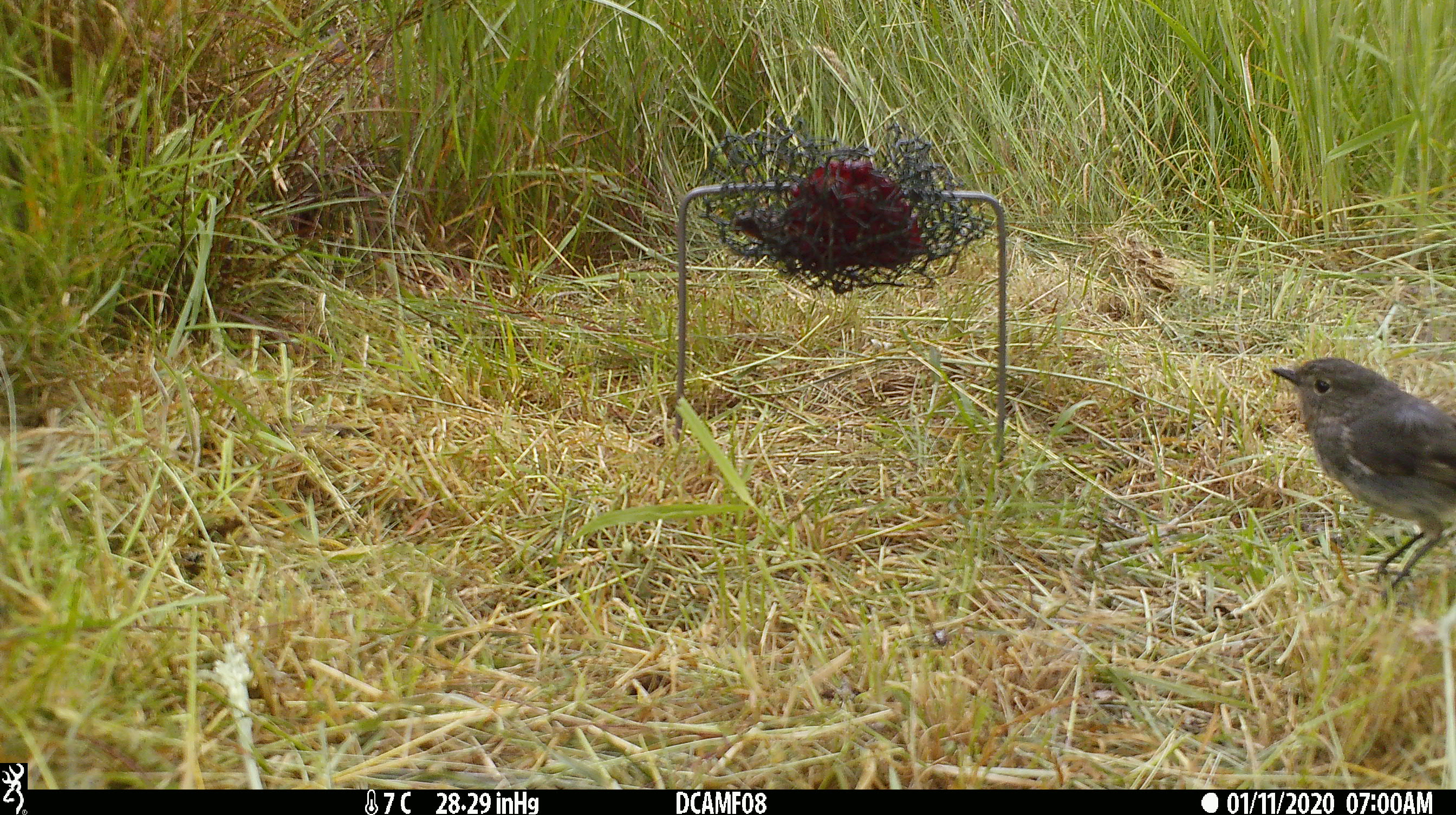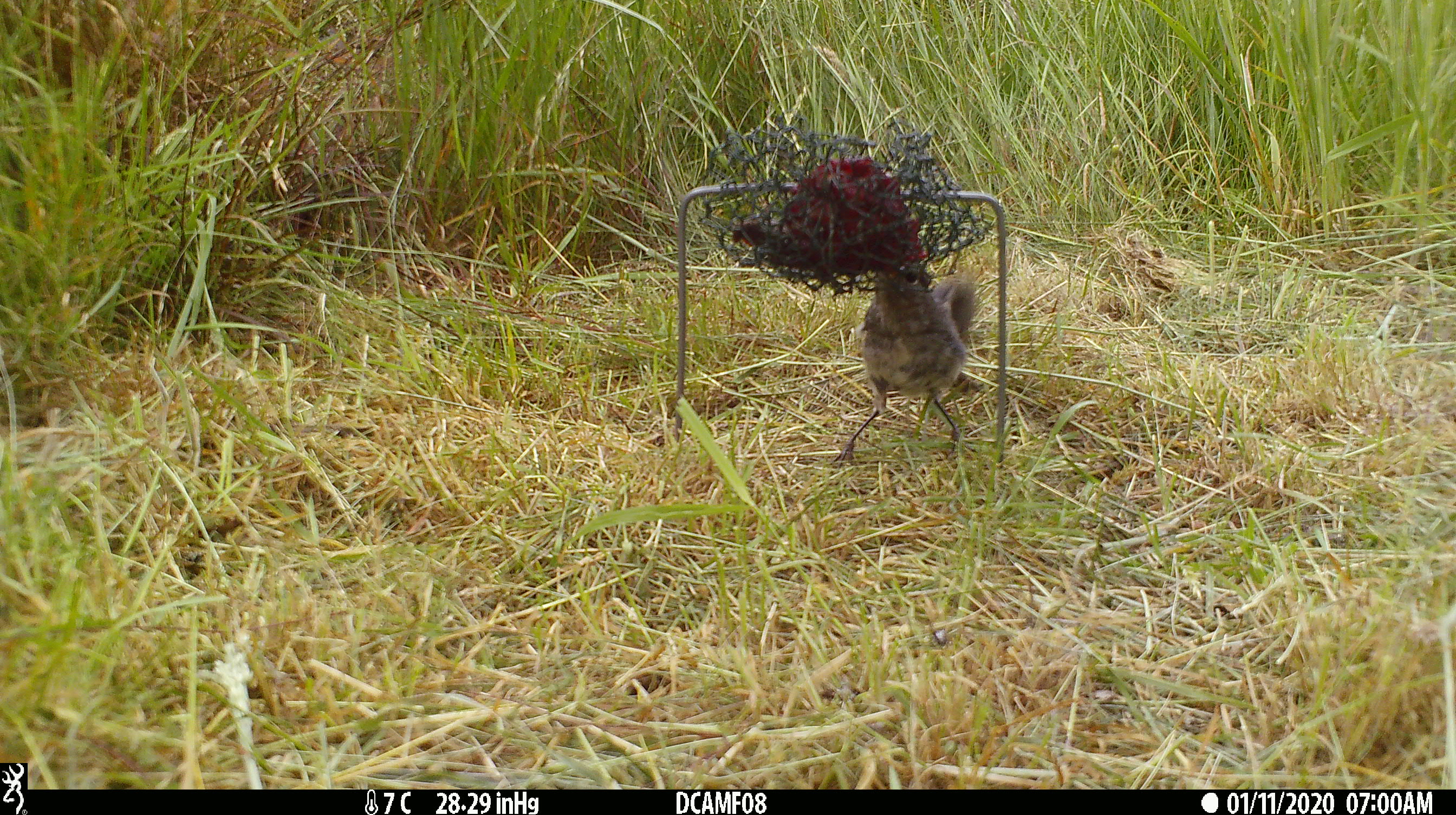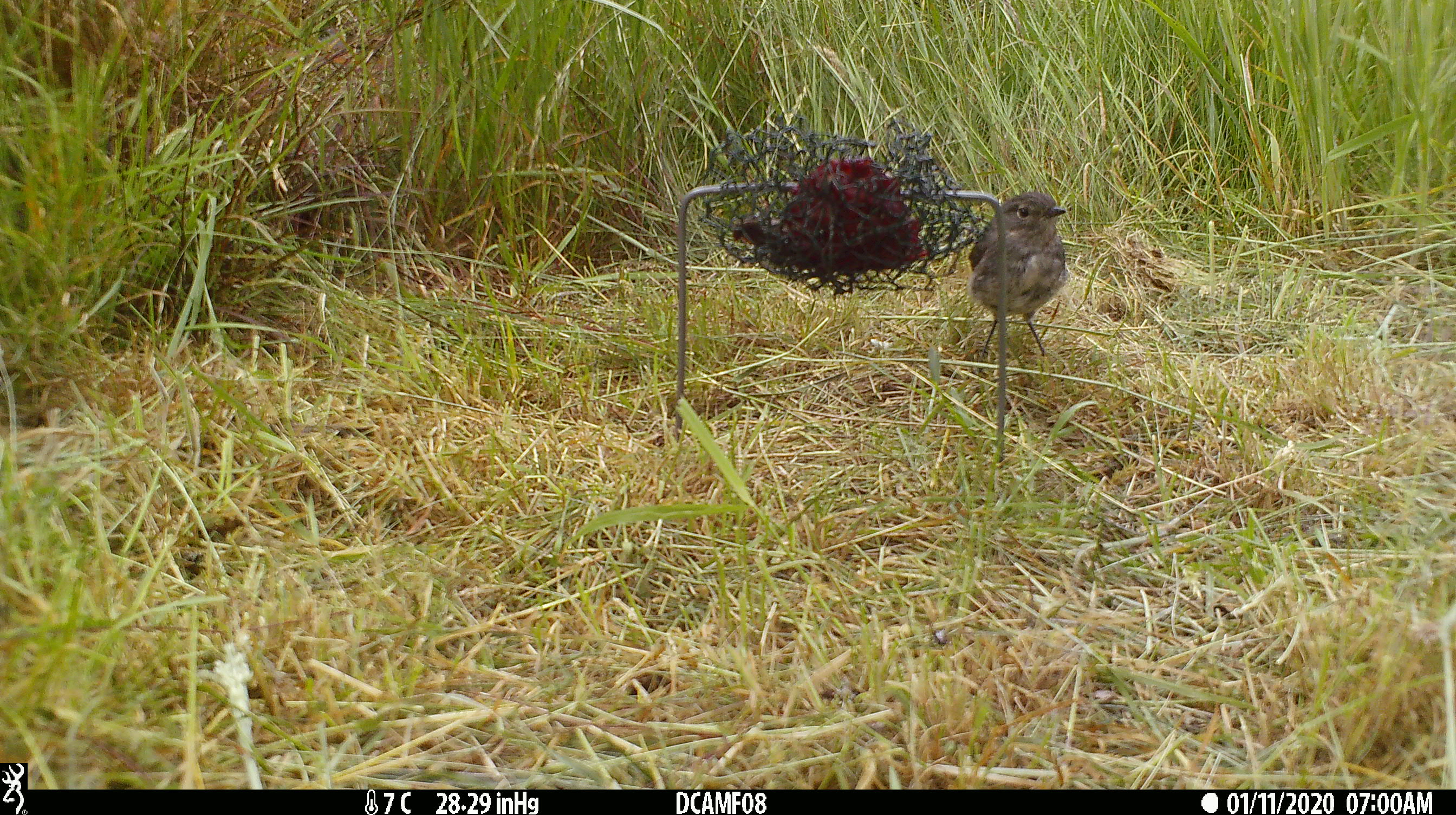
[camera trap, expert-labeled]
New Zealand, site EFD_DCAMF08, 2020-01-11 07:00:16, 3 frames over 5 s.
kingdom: Animalia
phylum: Chordata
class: Aves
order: Passeriformes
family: Petroicidae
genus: Petroica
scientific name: Petroica australis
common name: new zealand robin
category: robin